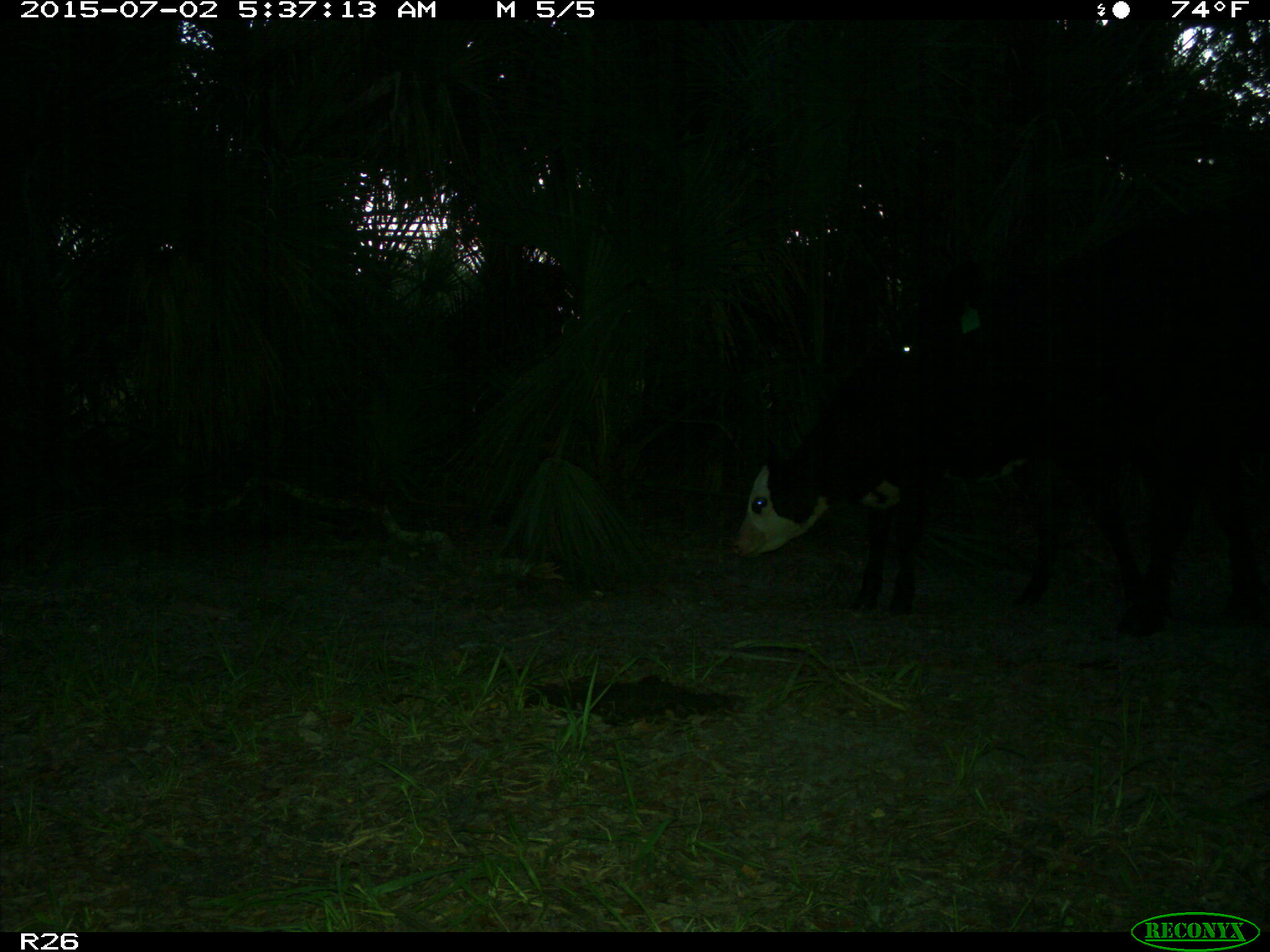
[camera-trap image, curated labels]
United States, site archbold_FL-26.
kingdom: Animalia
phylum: Chordata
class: Mammalia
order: Artiodactyla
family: Bovidae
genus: Bos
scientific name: Bos taurus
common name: domestic cow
Bos taurus (domestic cow).